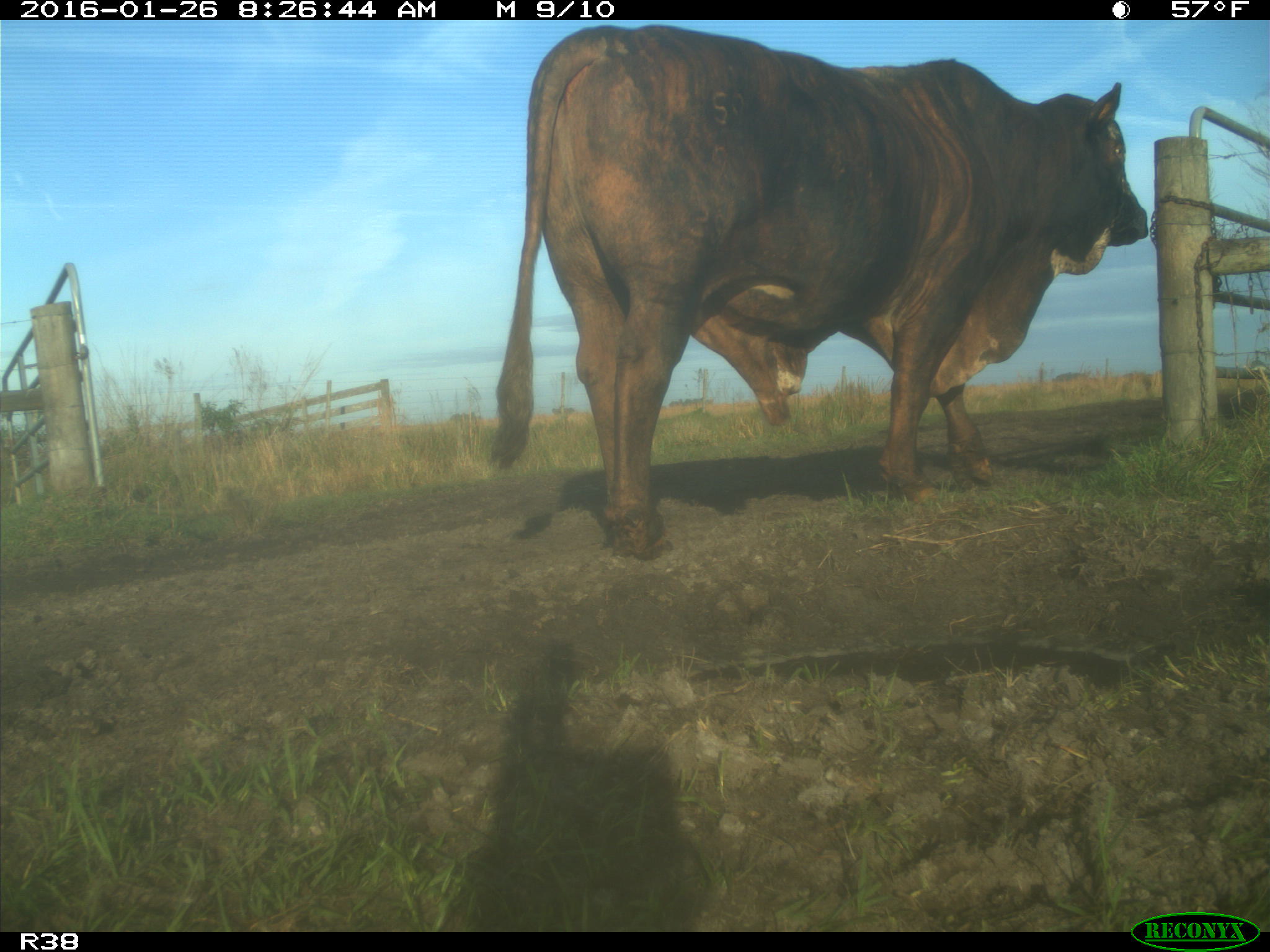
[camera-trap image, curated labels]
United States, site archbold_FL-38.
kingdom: Animalia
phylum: Chordata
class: Mammalia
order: Artiodactyla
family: Bovidae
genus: Bos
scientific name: Bos taurus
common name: domestic cow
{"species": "Bos taurus (domestic cow)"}